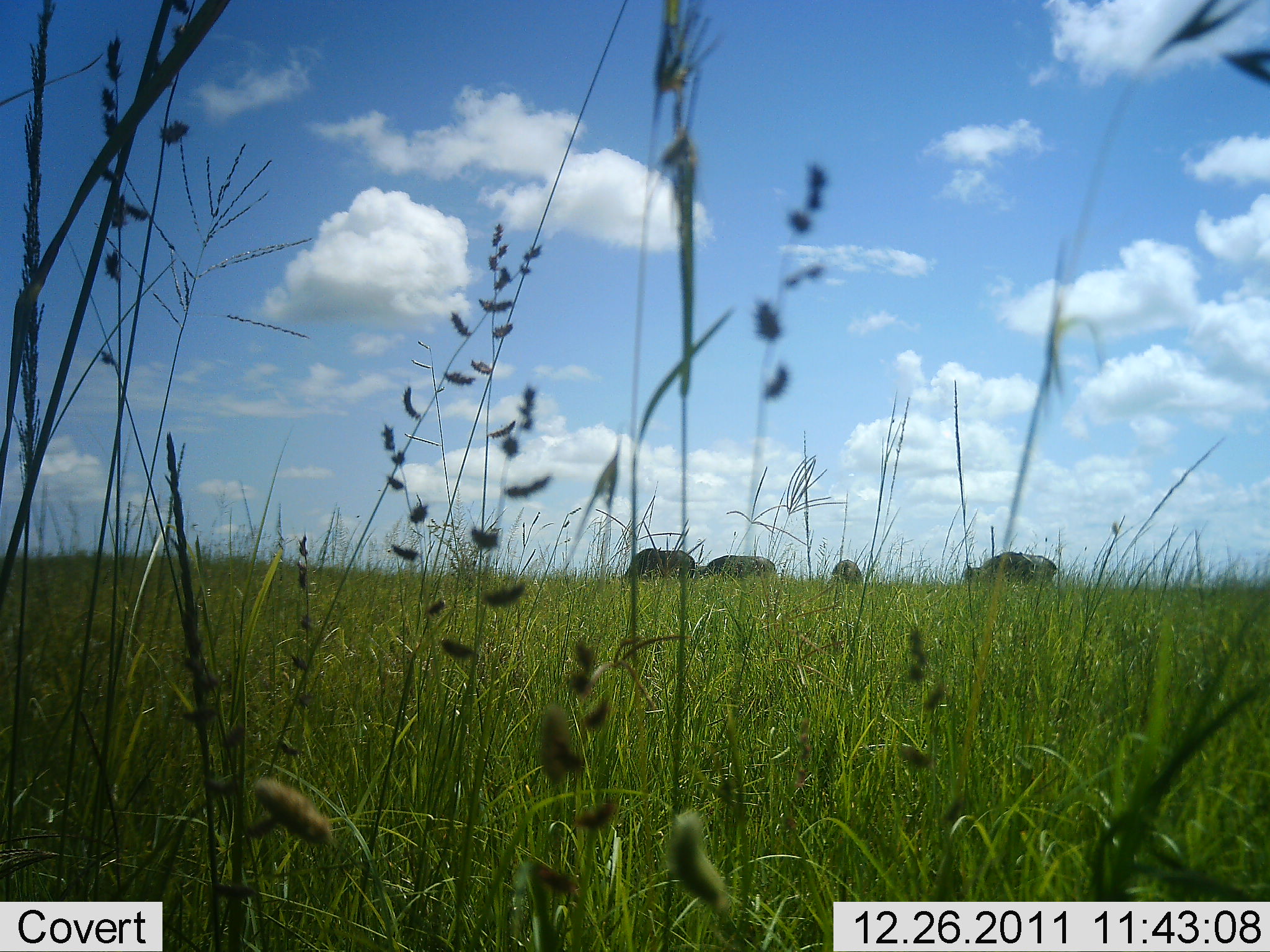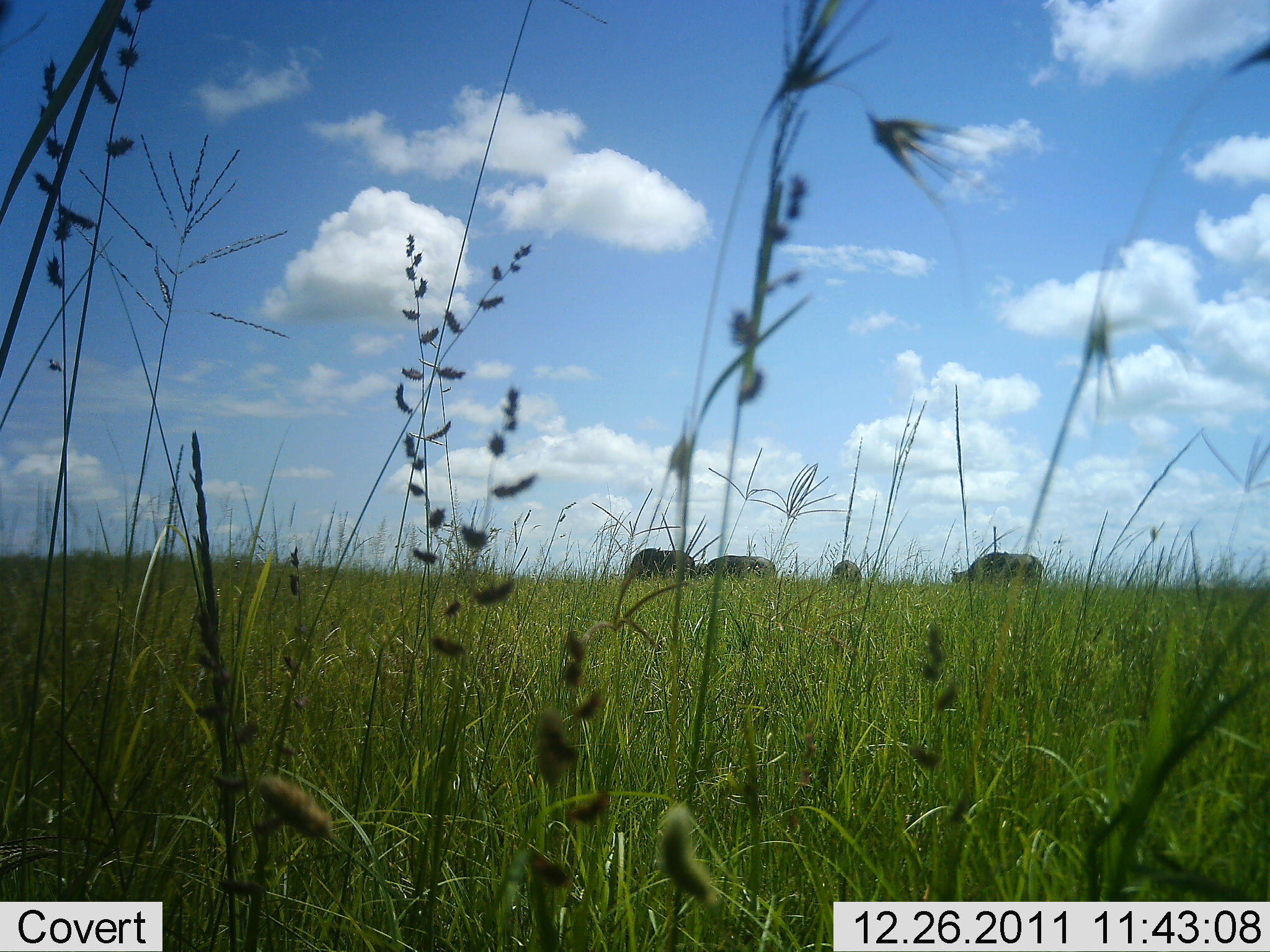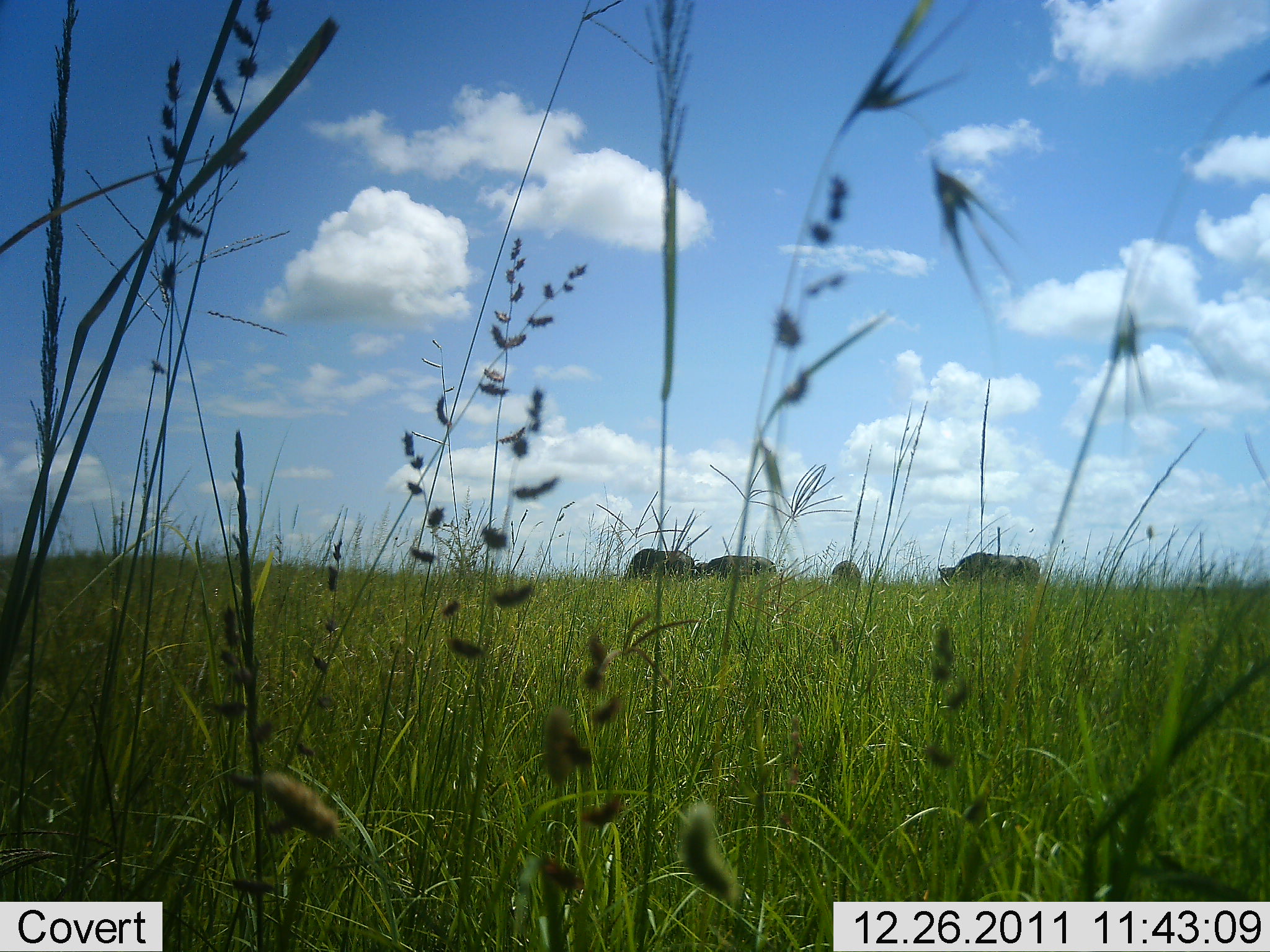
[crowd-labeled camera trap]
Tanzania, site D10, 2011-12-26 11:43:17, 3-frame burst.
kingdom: Animalia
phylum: Chordata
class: Mammalia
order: Artiodactyla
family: Bovidae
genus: Syncerus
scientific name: Syncerus caffer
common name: cape buffalo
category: buffalo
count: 4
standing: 25%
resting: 0%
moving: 17%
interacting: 0%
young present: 0%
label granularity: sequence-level